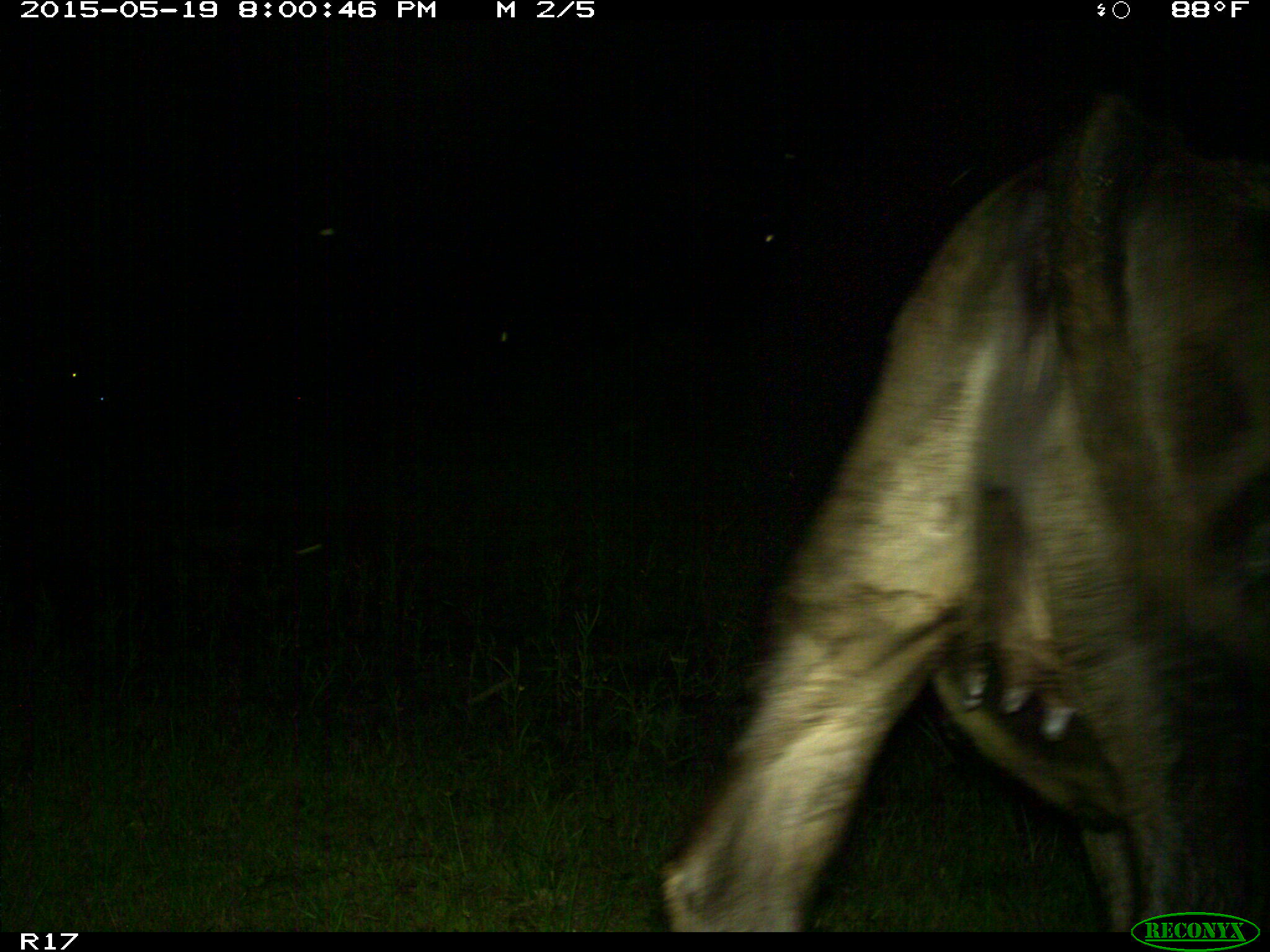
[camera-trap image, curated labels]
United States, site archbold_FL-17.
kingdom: Animalia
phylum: Chordata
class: Mammalia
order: Artiodactyla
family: Bovidae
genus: Bos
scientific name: Bos taurus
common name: domestic cow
Bos taurus (domestic cow).